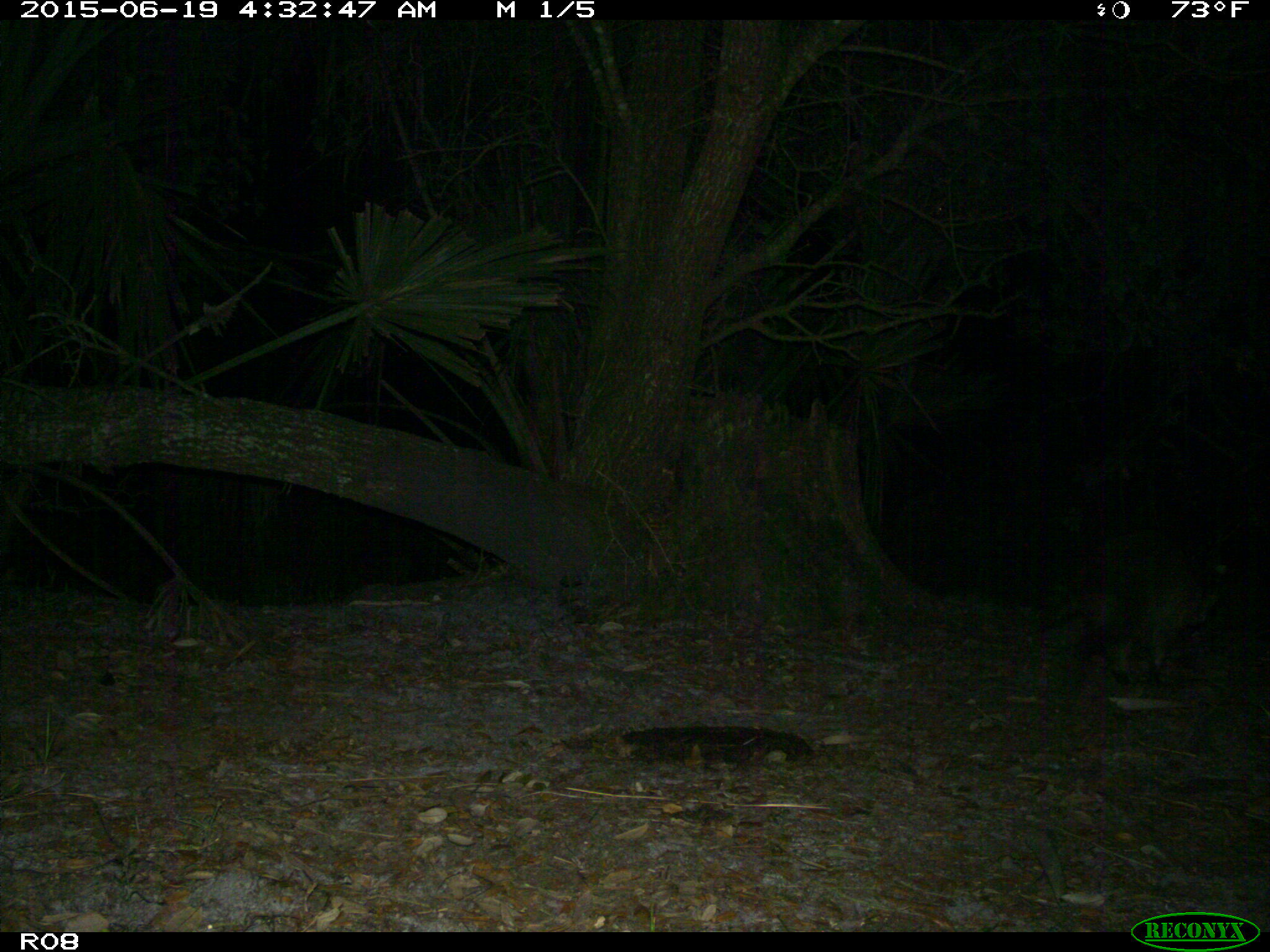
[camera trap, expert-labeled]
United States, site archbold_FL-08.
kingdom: Animalia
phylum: Chordata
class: Mammalia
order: Carnivora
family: Procyonidae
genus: Procyon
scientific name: Procyon lotor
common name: common raccoon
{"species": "Procyon lotor (common raccoon)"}